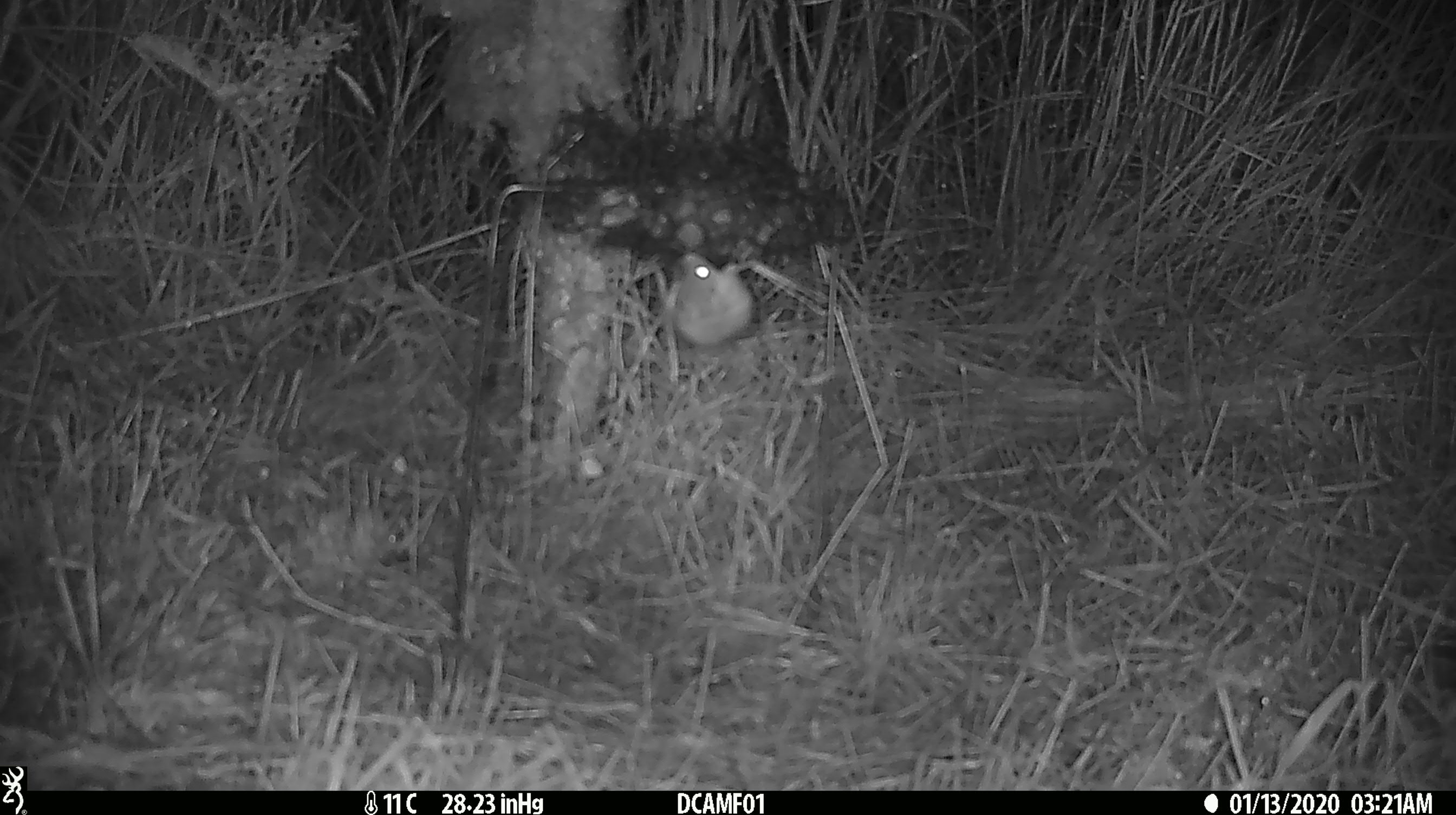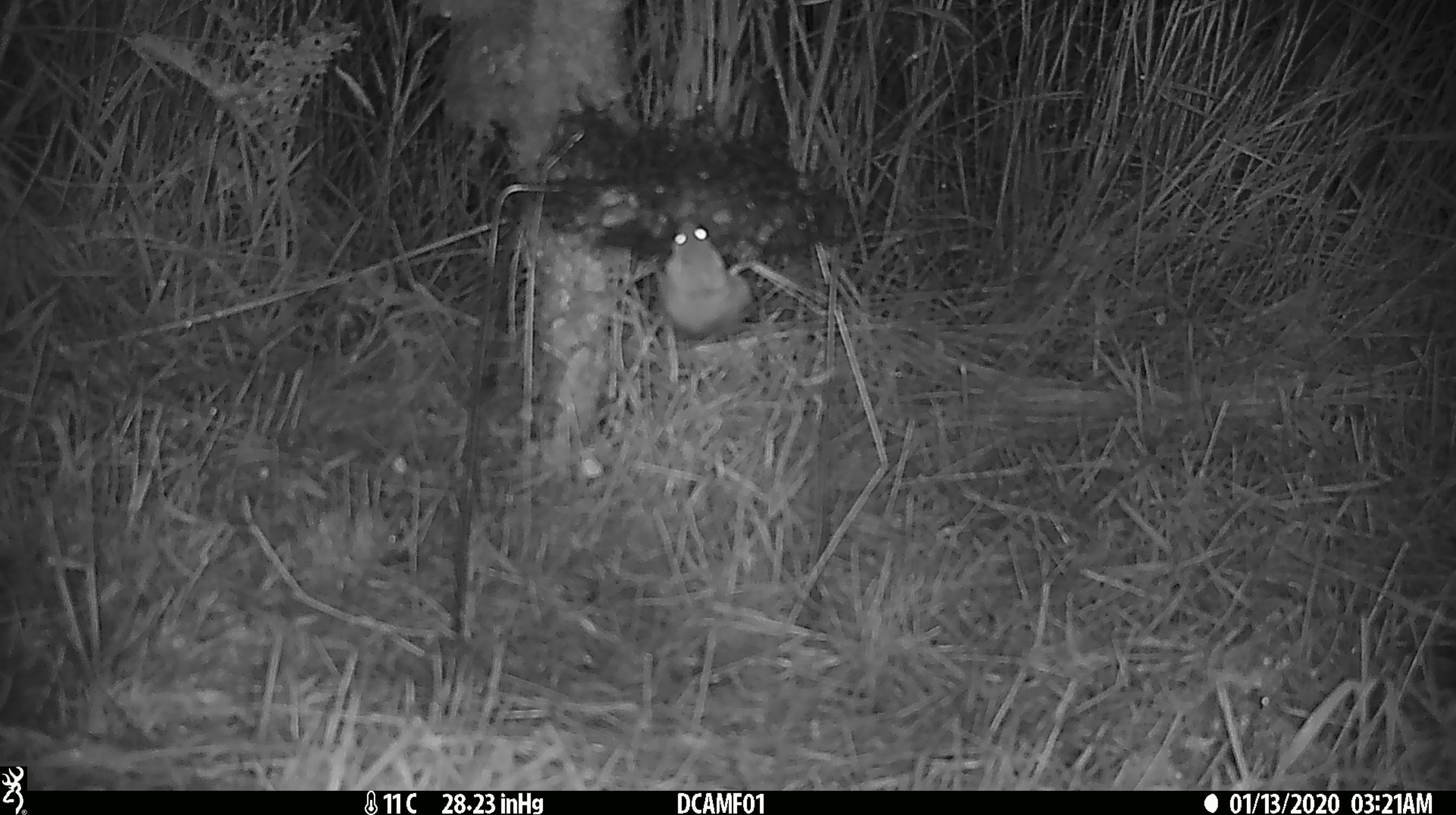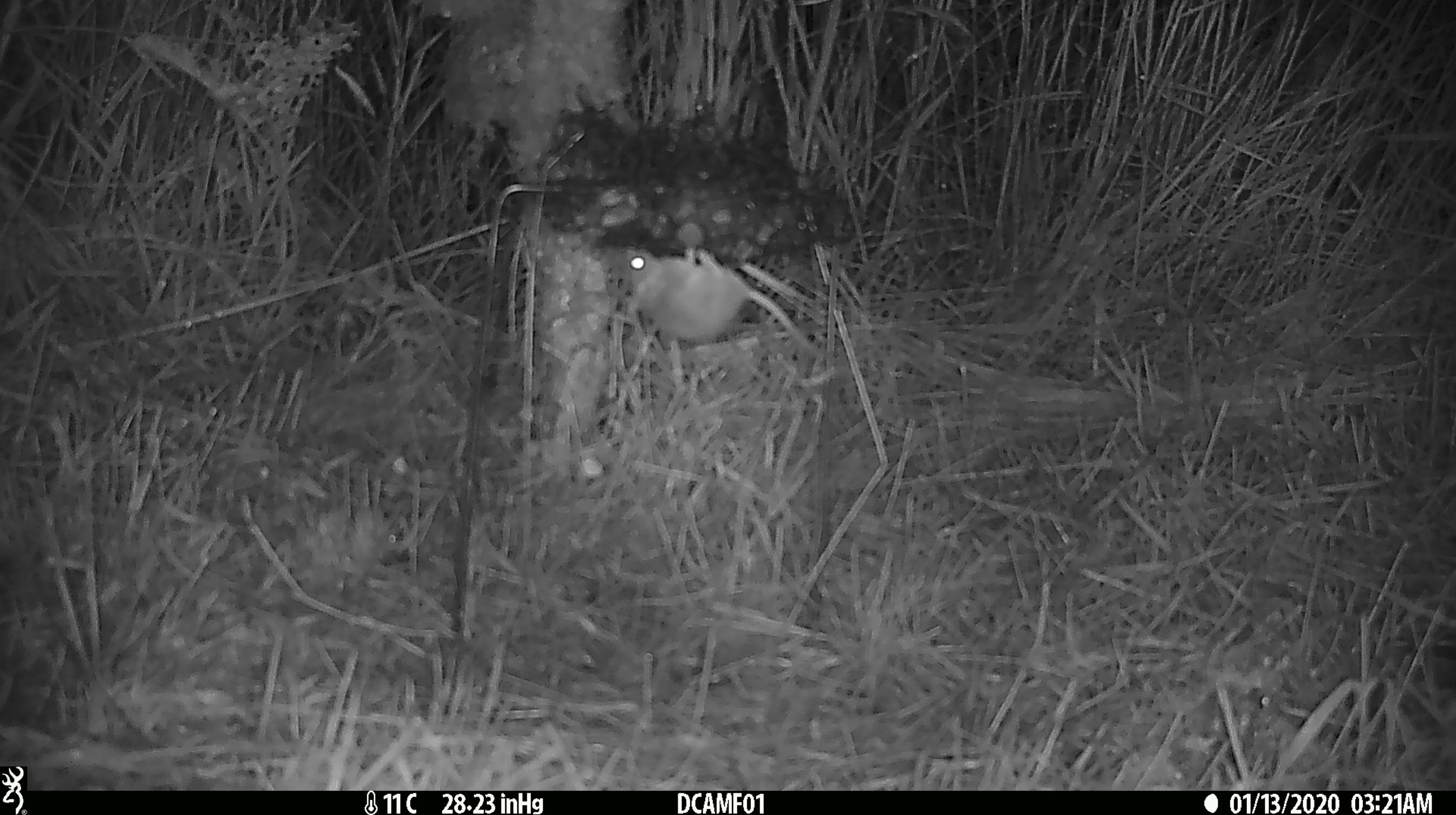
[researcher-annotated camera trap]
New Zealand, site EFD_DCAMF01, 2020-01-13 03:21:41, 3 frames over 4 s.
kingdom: Animalia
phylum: Chordata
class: Mammalia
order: Rodentia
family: Muridae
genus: Mus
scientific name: Mus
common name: mouse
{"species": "mouse (Mus)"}